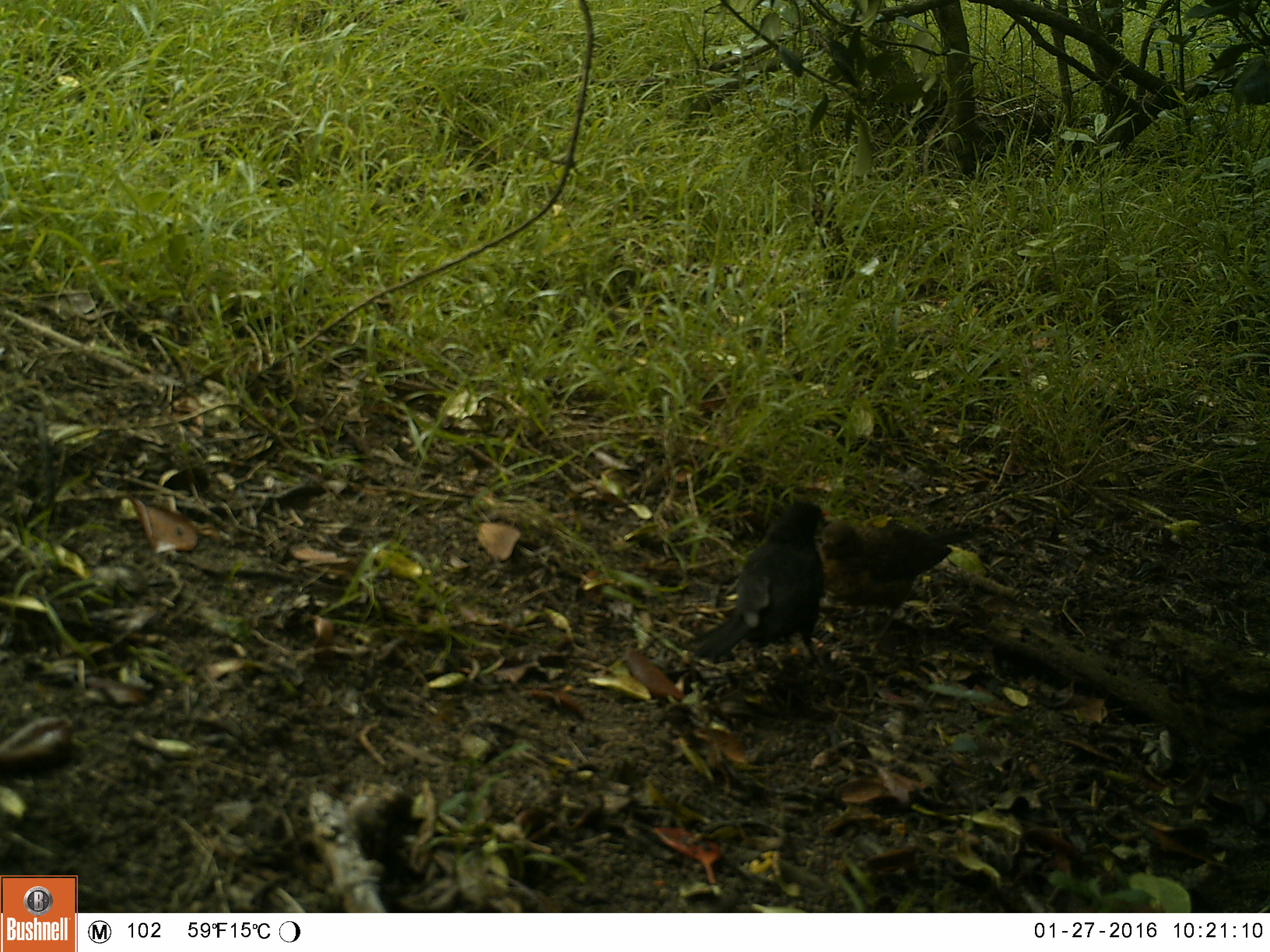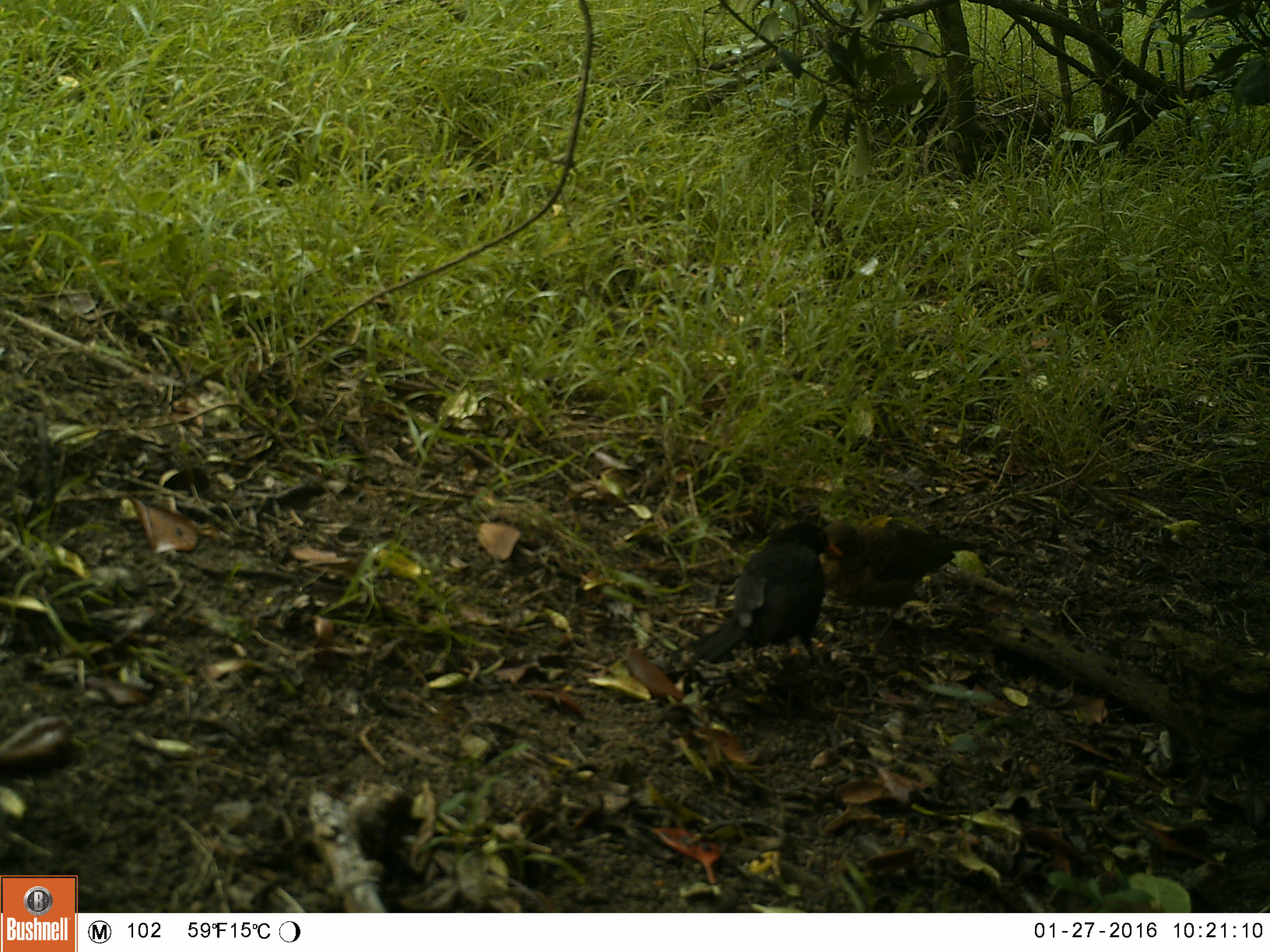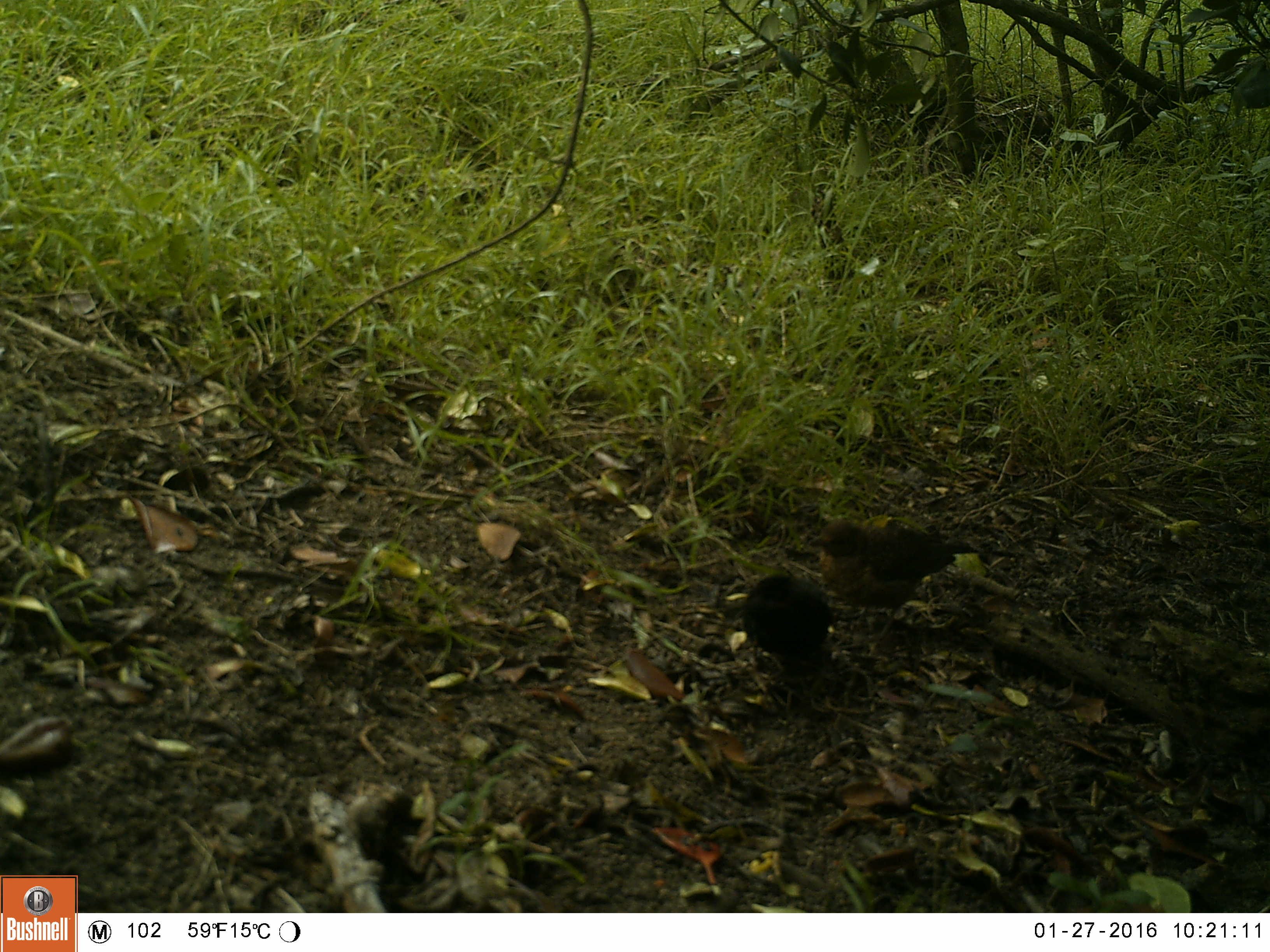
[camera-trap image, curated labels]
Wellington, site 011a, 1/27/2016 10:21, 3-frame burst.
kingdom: Animalia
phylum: Chordata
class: Aves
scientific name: Aves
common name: bird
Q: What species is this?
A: Bird (Aves).